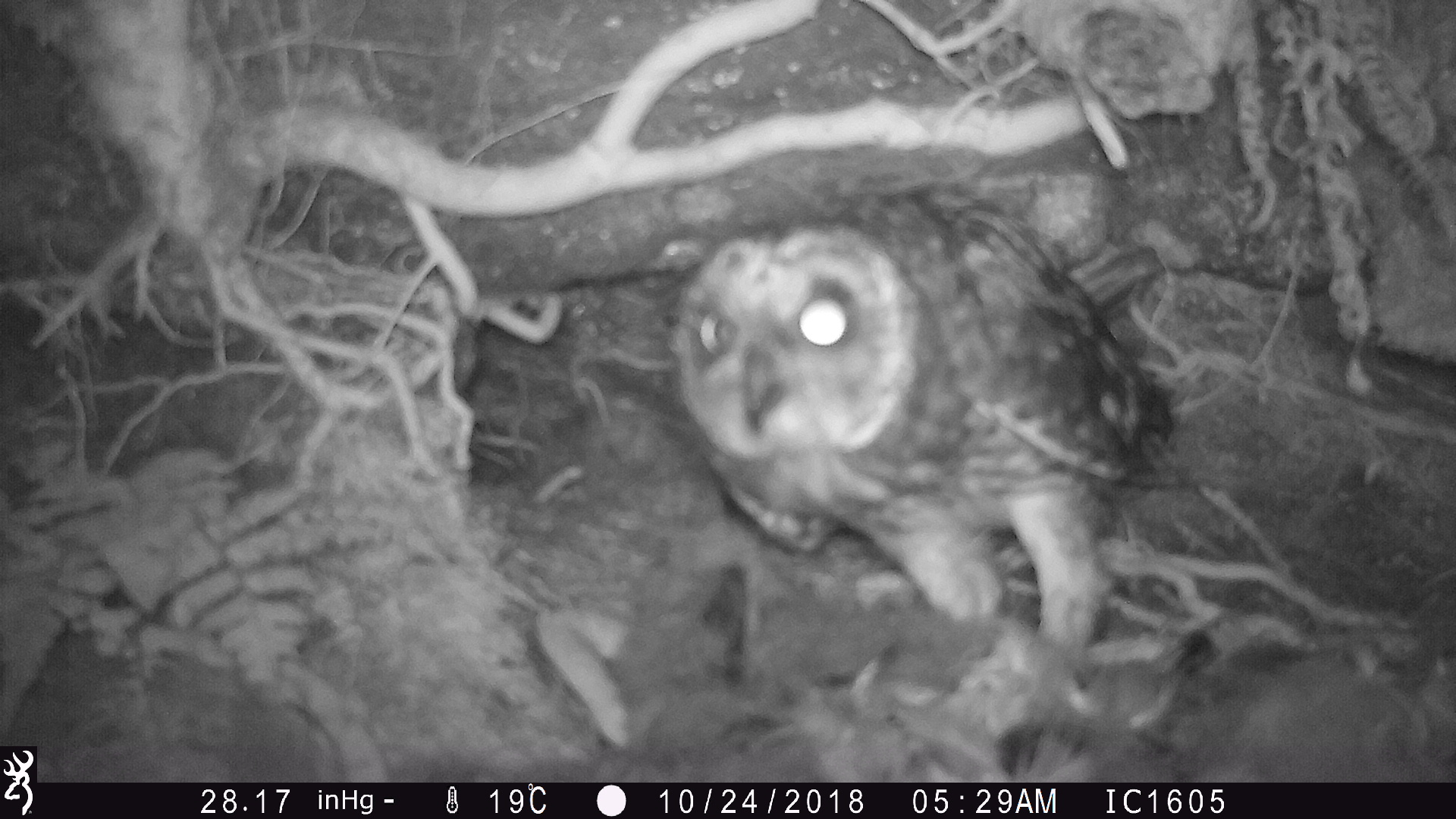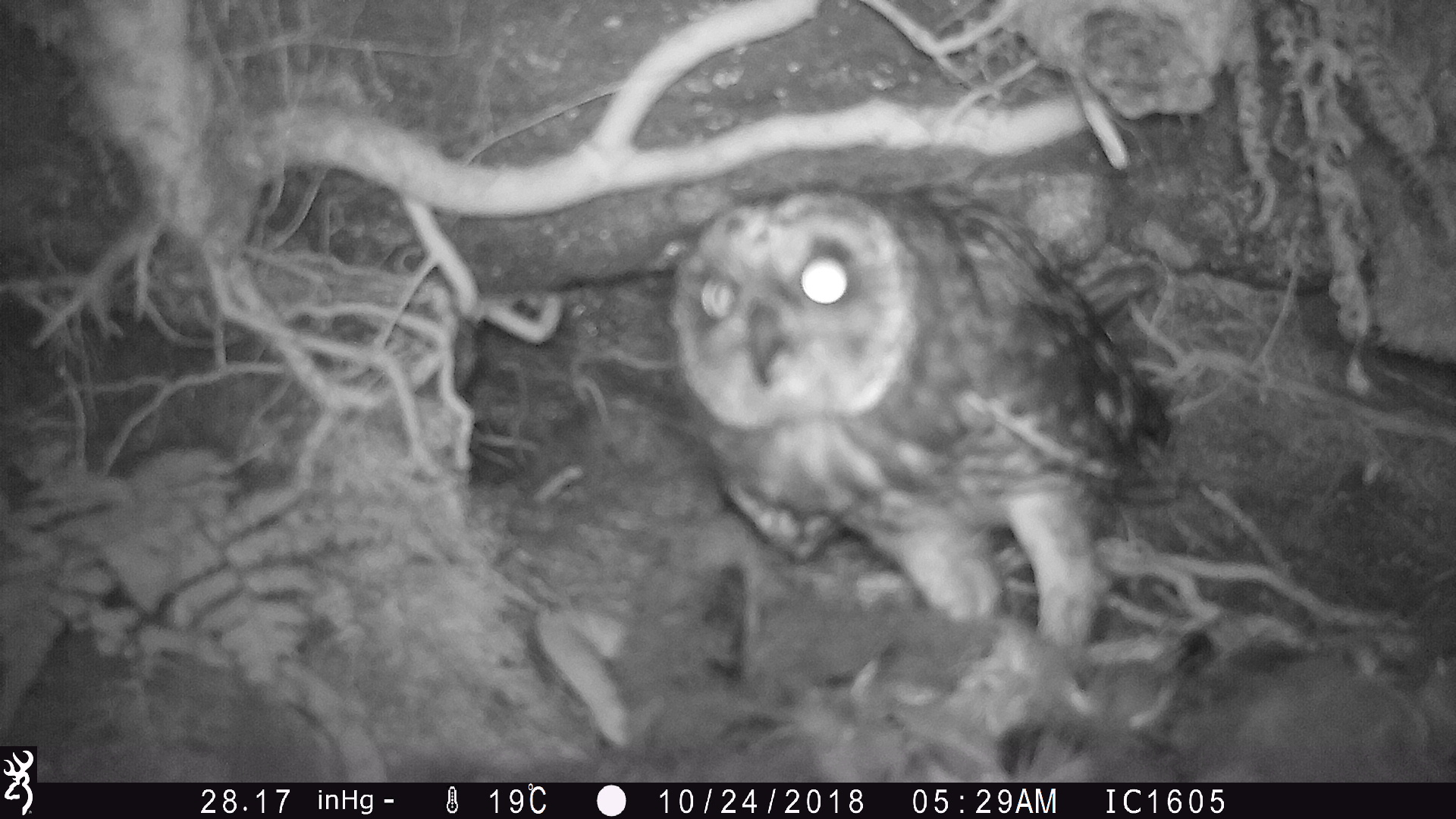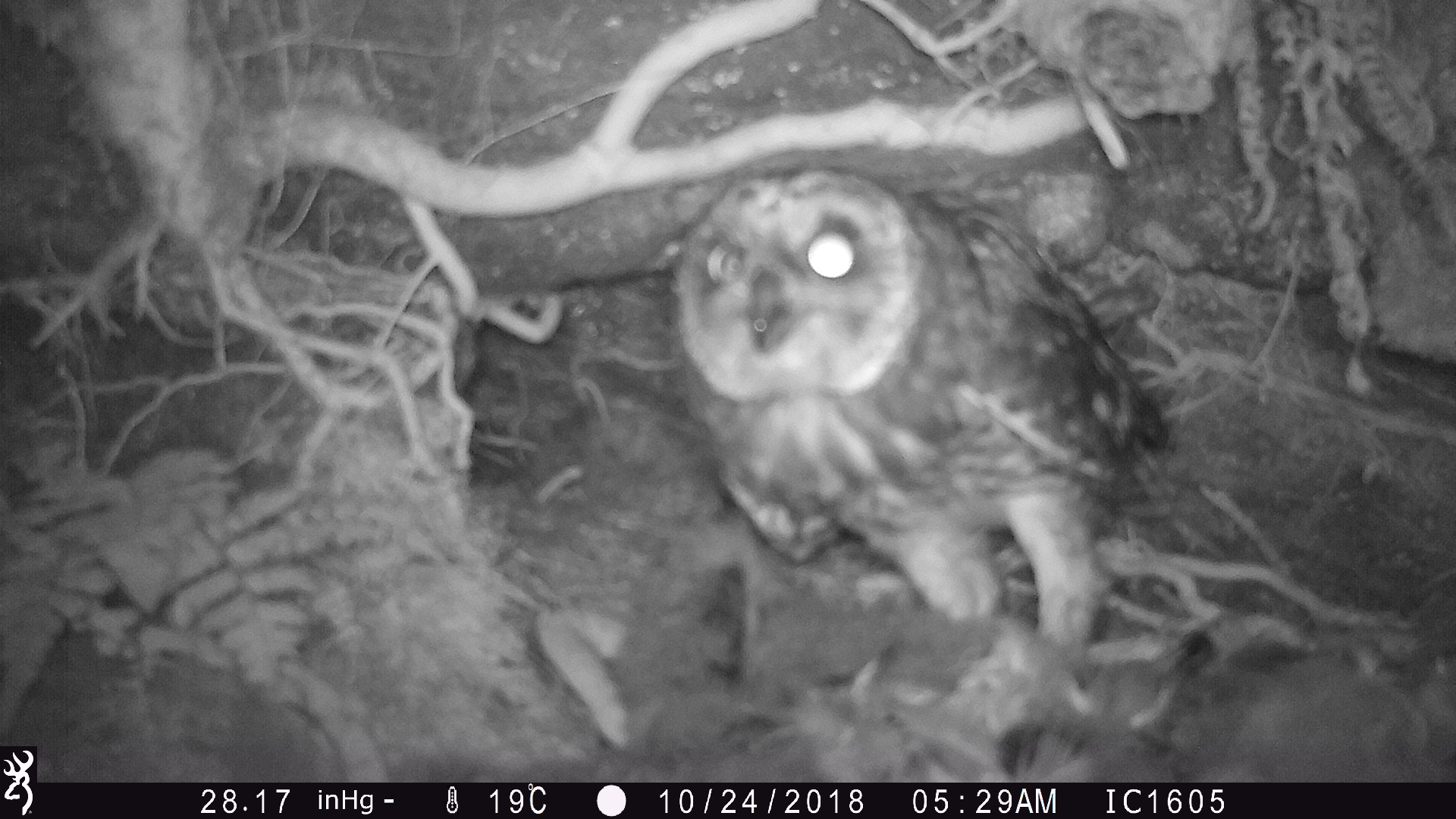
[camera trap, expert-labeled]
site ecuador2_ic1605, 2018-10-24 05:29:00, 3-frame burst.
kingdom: Animalia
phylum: Chordata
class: Aves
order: Strigiformes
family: Strigidae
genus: Asio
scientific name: Asio flammeus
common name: short-eared owl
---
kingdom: Animalia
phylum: Chordata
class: Aves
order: Procellariiformes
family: Procellariidae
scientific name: Procellariidae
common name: petrel chick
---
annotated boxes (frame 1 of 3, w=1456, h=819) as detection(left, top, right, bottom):
short-eared owl: detection(654, 169, 1188, 681)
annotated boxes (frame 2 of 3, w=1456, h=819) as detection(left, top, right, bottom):
petrel chick: detection(573, 561, 1454, 783)
short-eared owl: detection(660, 165, 1178, 664)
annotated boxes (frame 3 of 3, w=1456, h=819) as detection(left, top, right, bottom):
short-eared owl: detection(646, 154, 1175, 667)